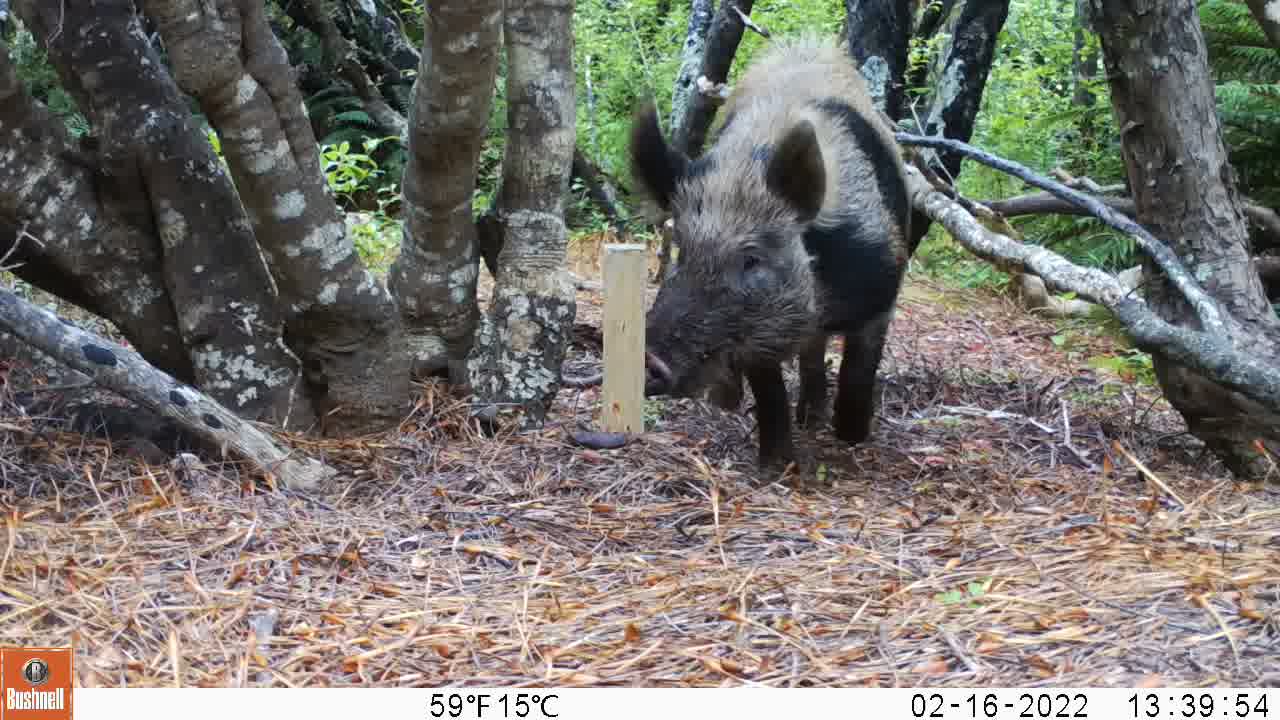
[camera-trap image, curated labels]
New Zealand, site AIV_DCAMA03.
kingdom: Animalia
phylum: Chordata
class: Mammalia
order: Artiodactyla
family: Suidae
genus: Sus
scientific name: Sus scrofa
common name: pig